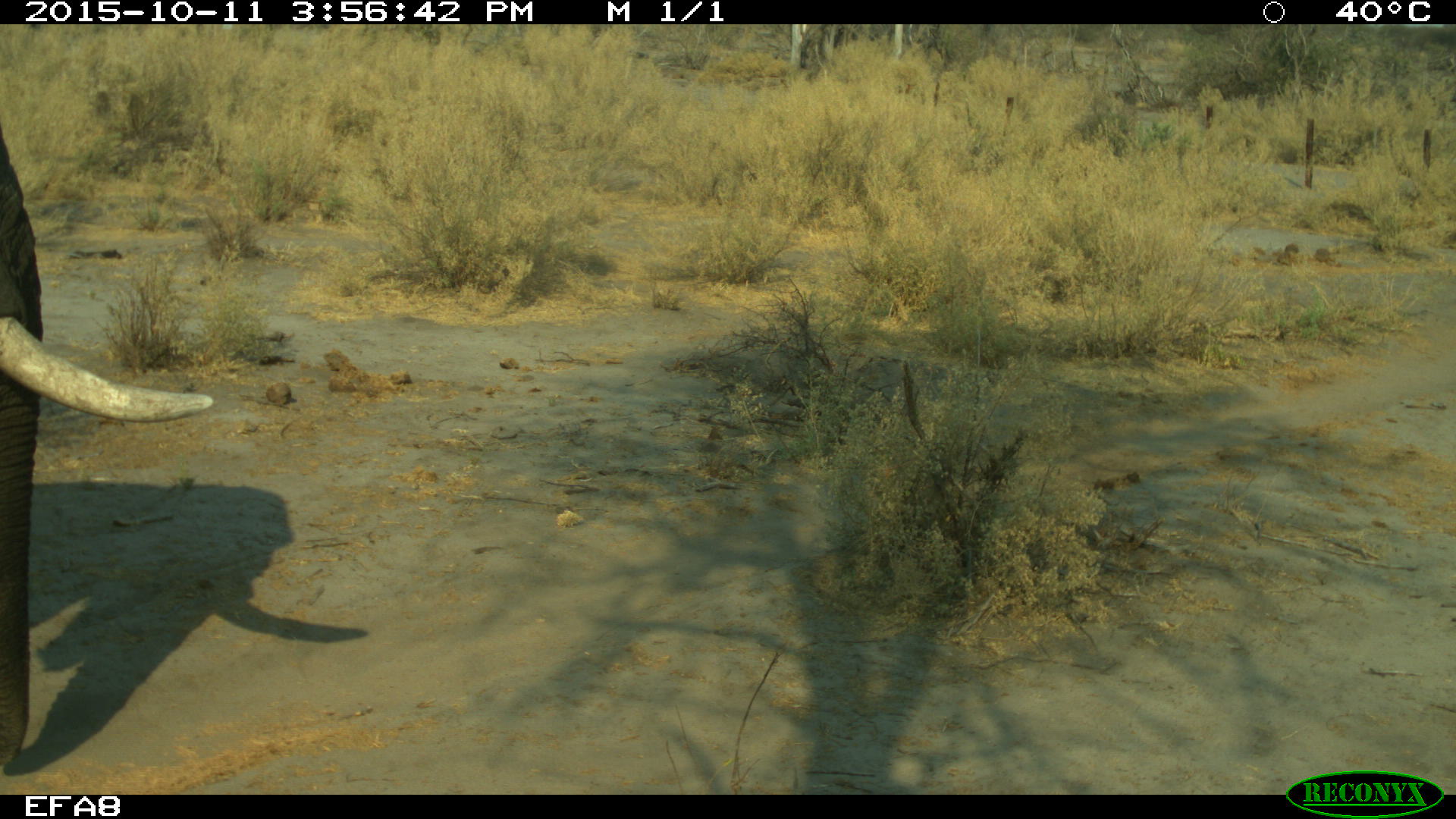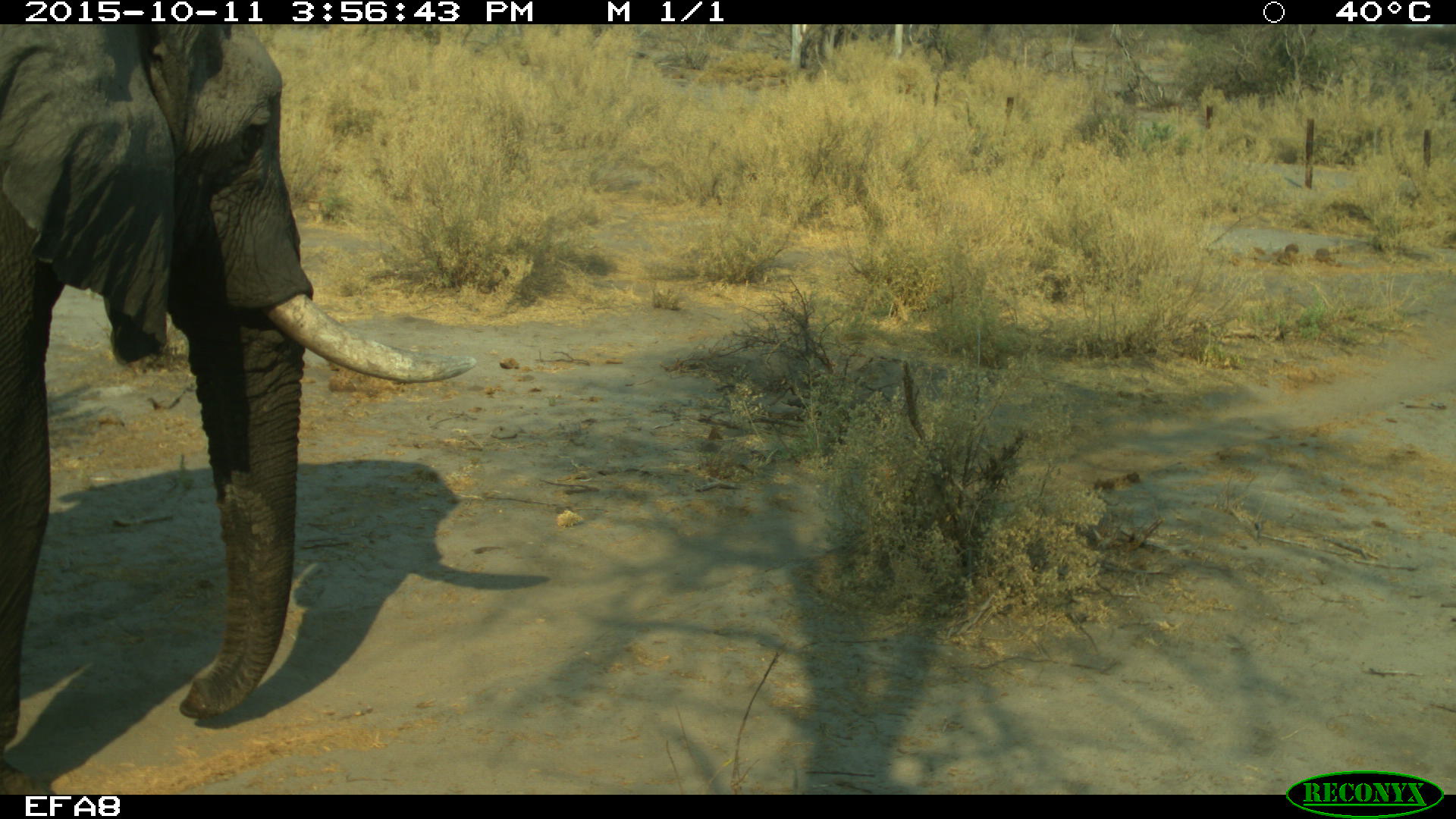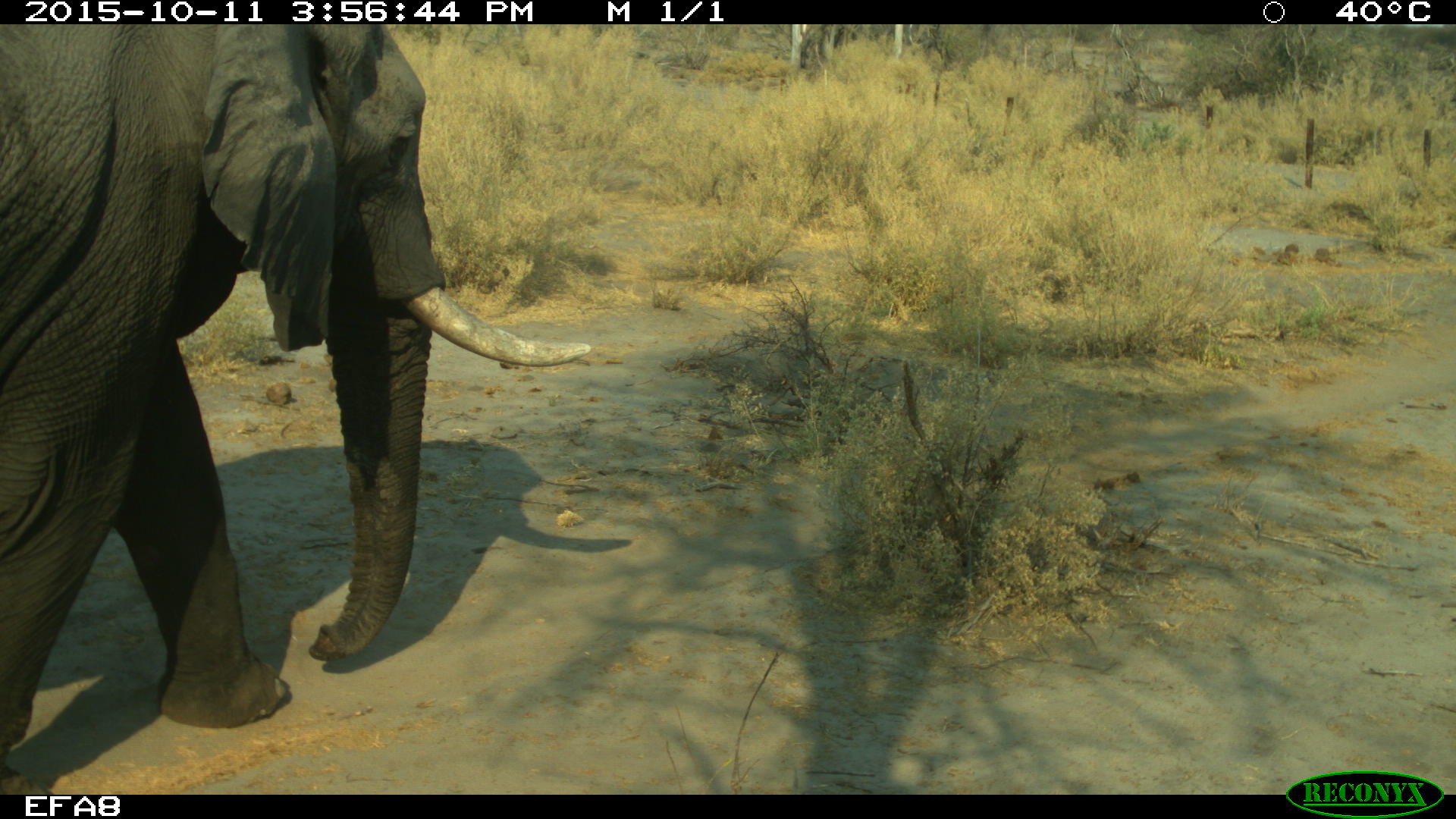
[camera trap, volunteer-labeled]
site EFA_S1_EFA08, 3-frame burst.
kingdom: Animalia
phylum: Chordata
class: Mammalia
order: Proboscidea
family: Elephantidae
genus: Loxodonta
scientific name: Loxodonta africana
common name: african bush elephant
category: elephant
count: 1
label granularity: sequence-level